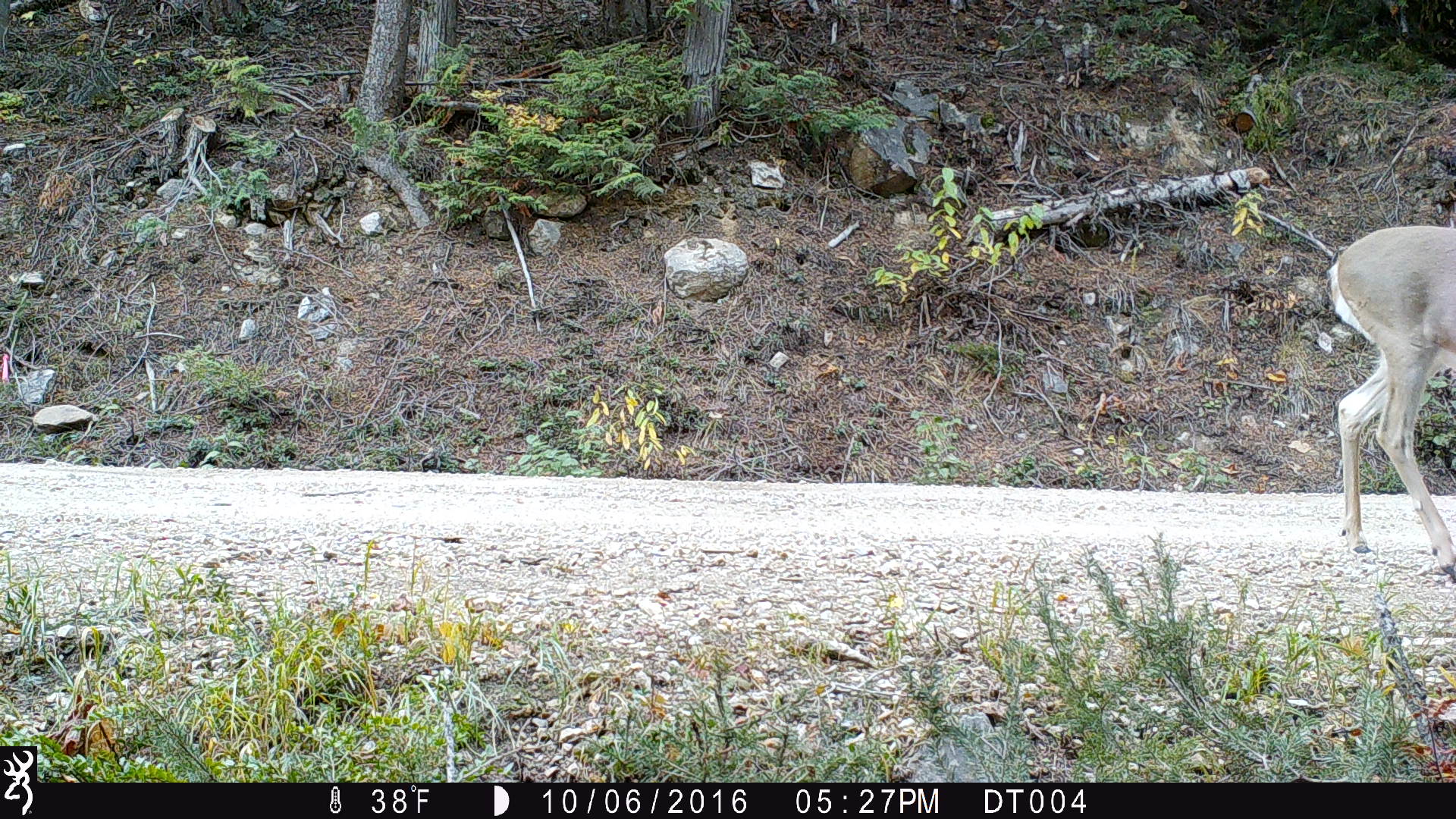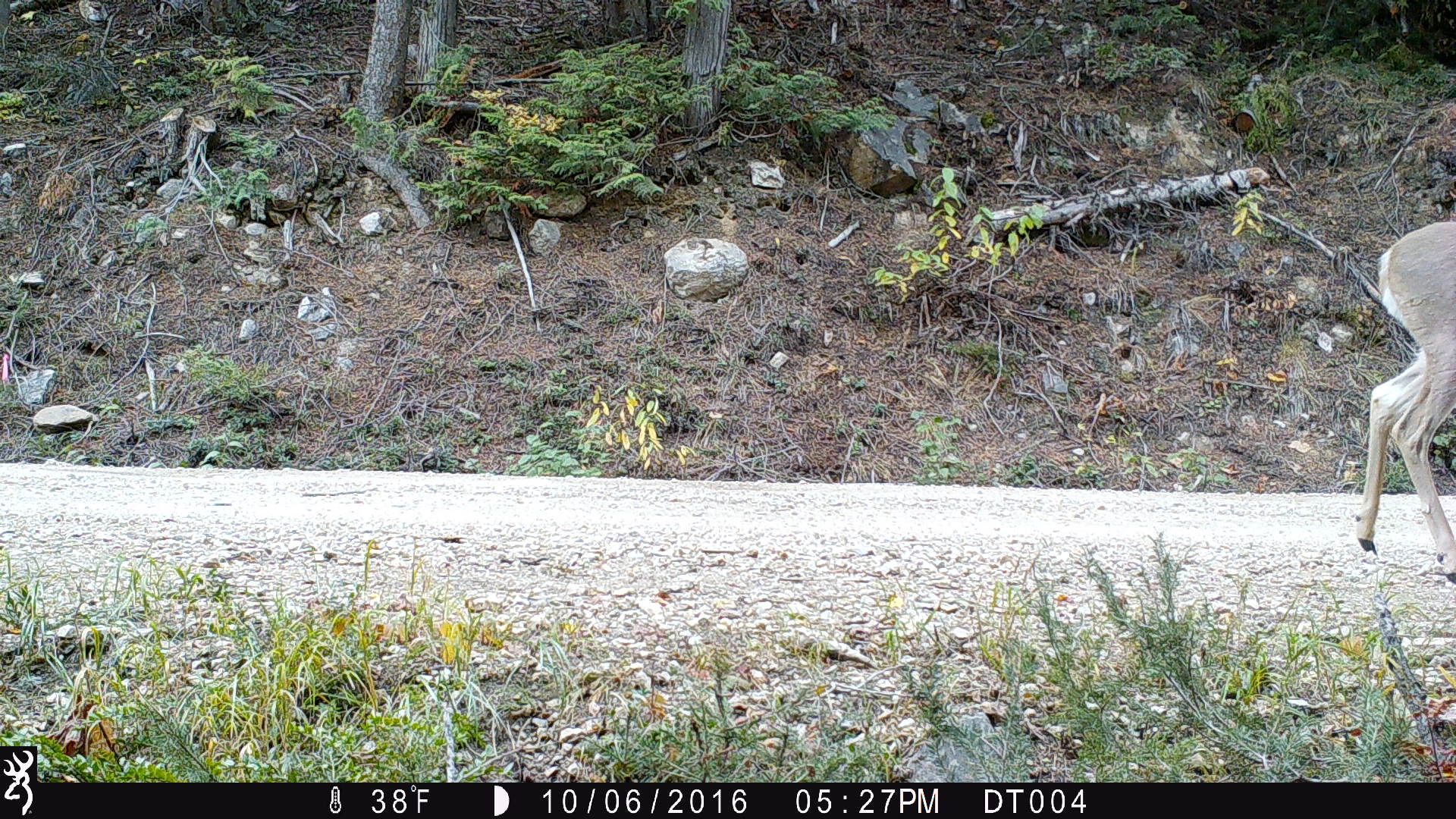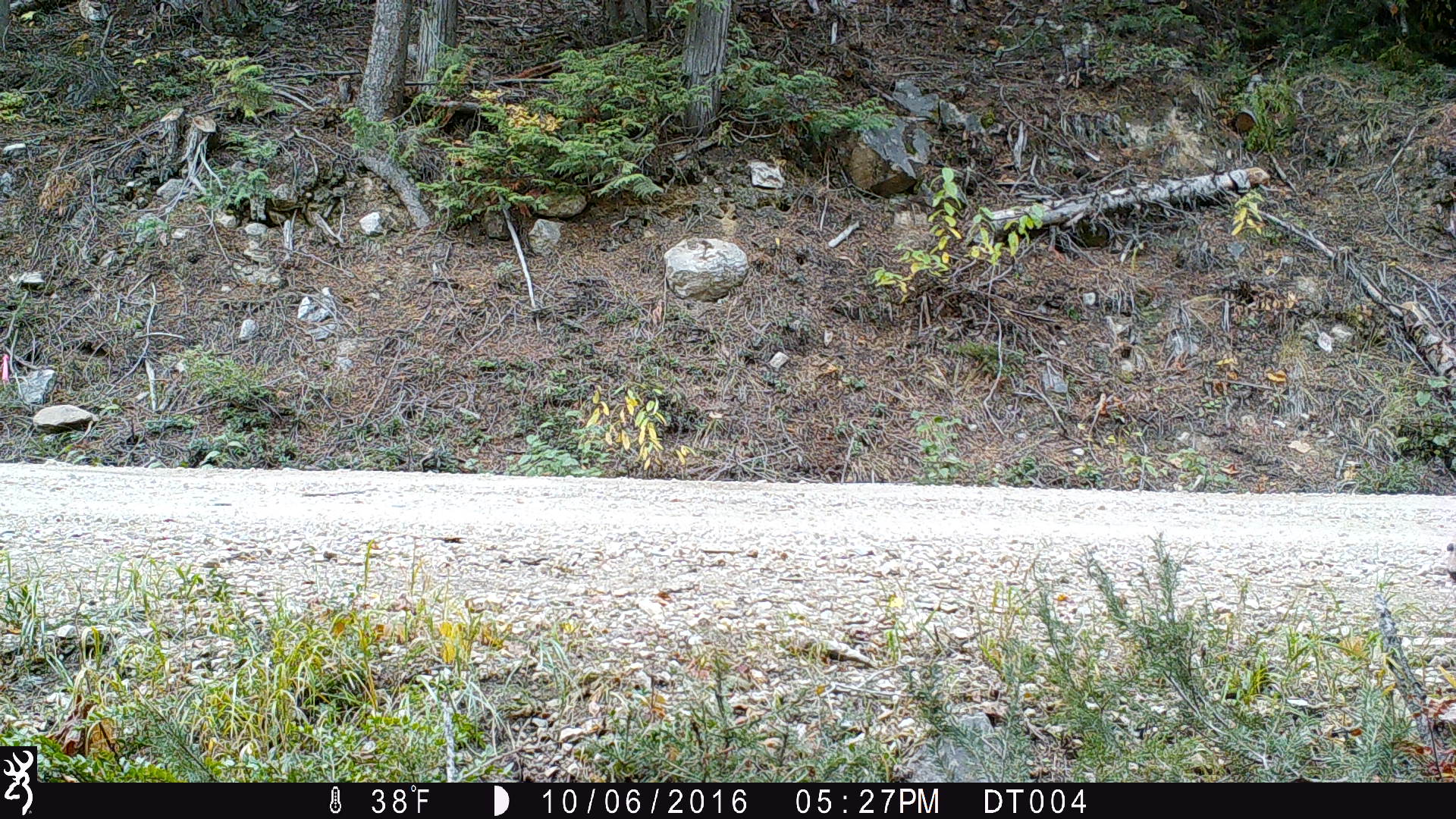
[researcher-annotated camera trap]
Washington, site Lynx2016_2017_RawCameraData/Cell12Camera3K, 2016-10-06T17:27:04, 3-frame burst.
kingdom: Animalia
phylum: Chordata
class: Mammalia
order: Artiodactyla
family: Cervidae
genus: Odocoileus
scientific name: Odocoileus virginianus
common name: white-tailed deer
Odocoileus virginianus (white-tailed deer). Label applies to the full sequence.